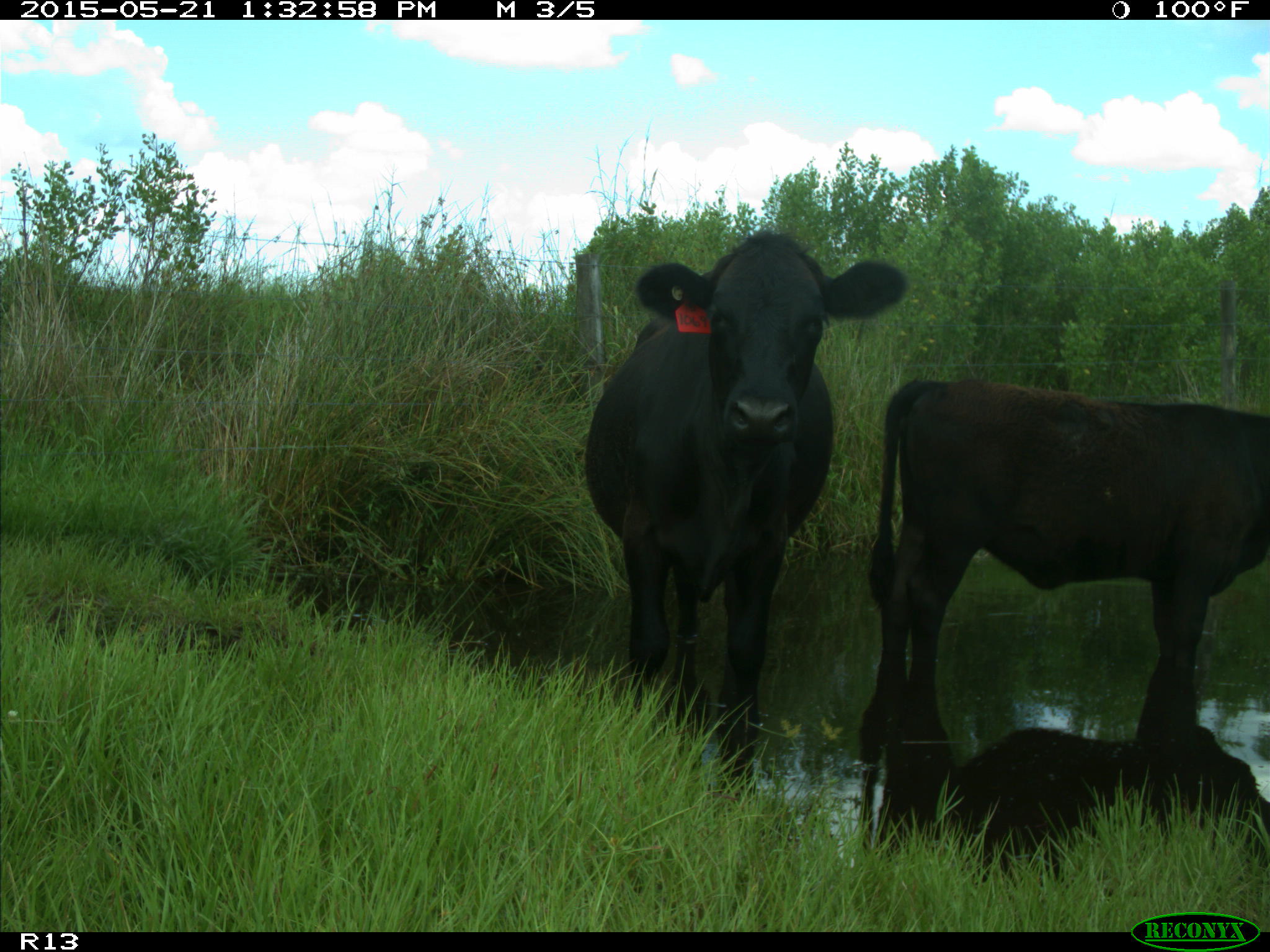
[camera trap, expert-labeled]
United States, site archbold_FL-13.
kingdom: Animalia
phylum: Chordata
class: Mammalia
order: Artiodactyla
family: Bovidae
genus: Bos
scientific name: Bos taurus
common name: domestic cow